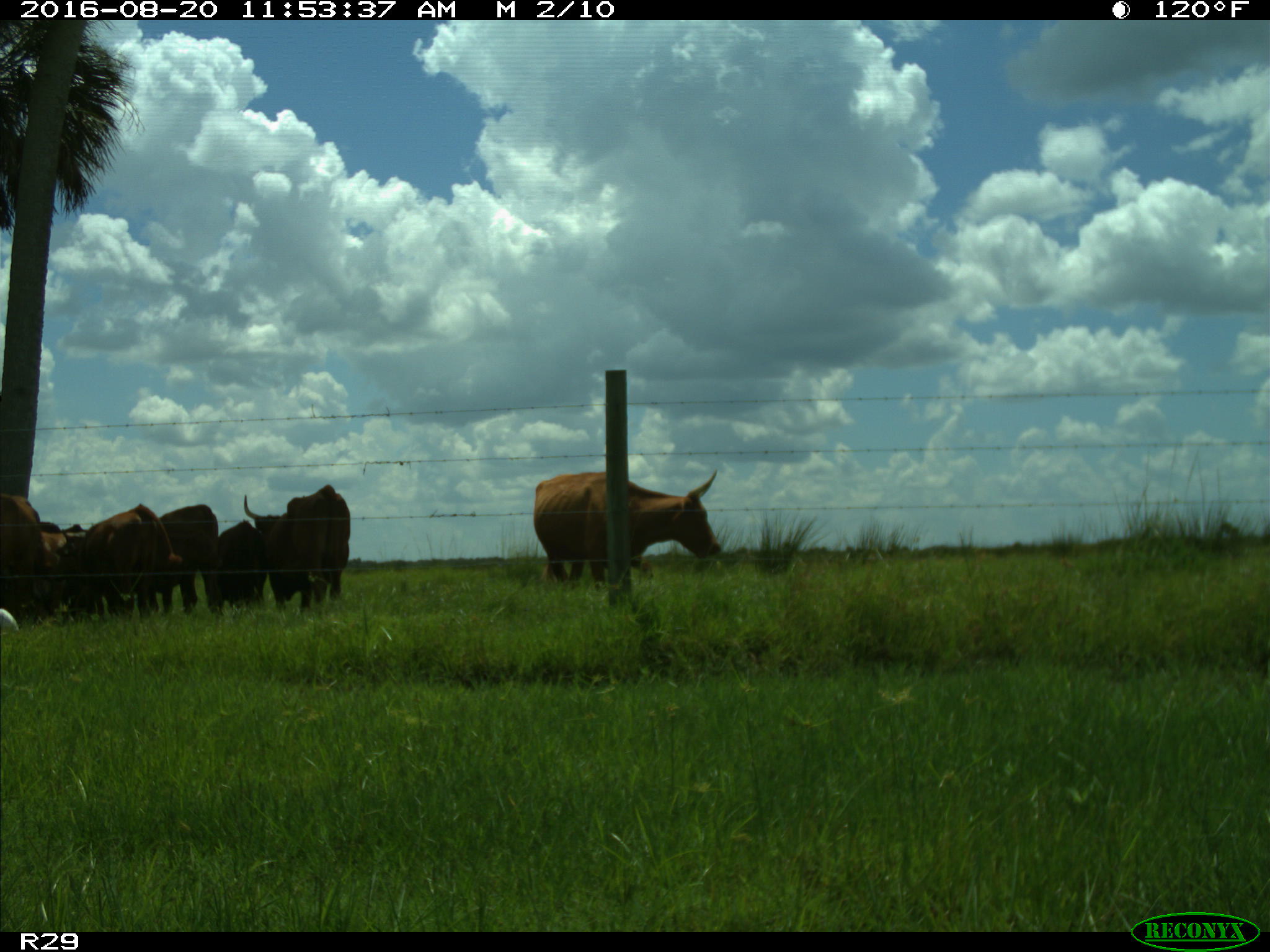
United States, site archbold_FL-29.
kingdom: Animalia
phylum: Chordata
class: Mammalia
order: Artiodactyla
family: Bovidae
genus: Bos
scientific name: Bos taurus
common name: domestic cow